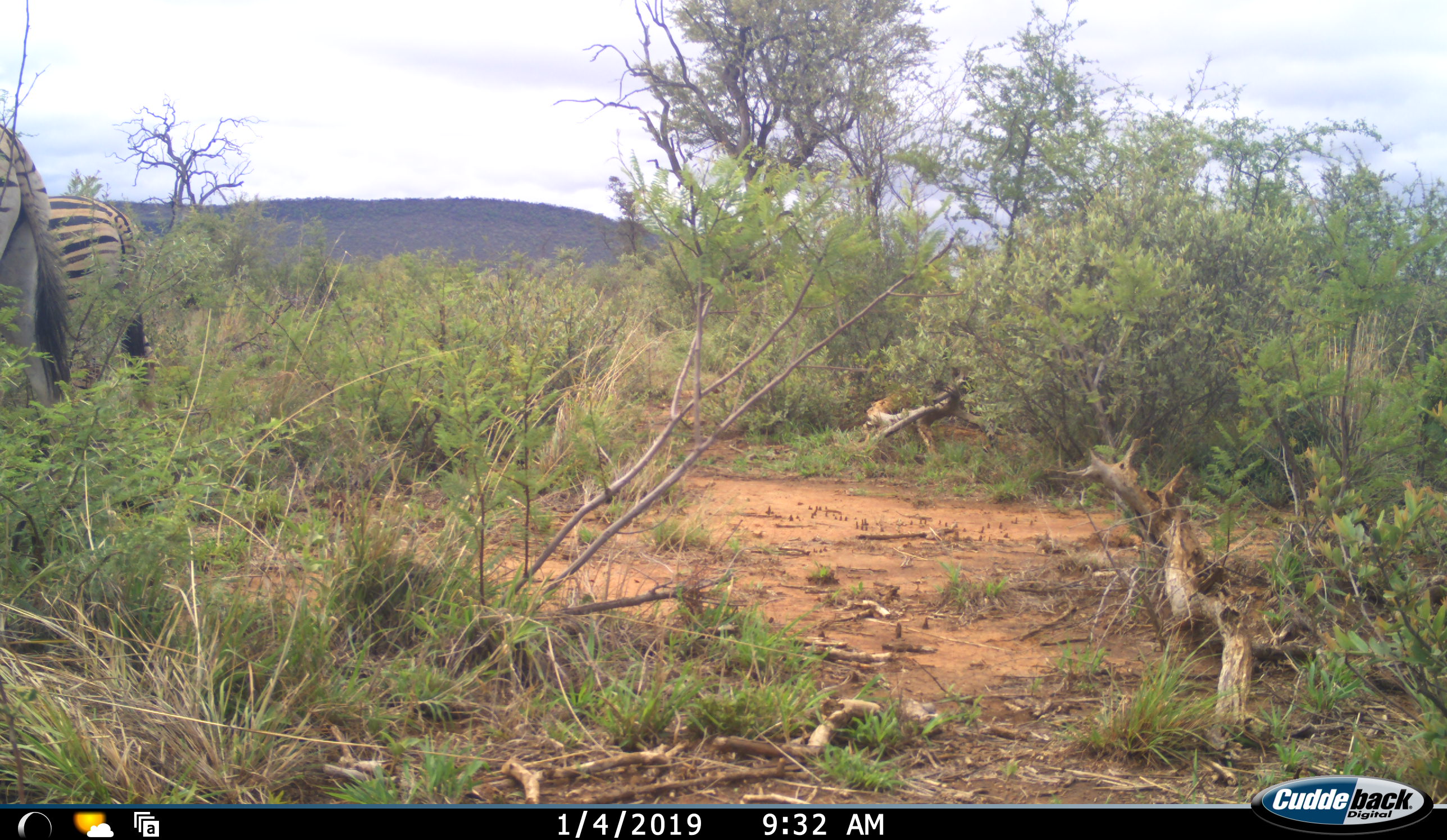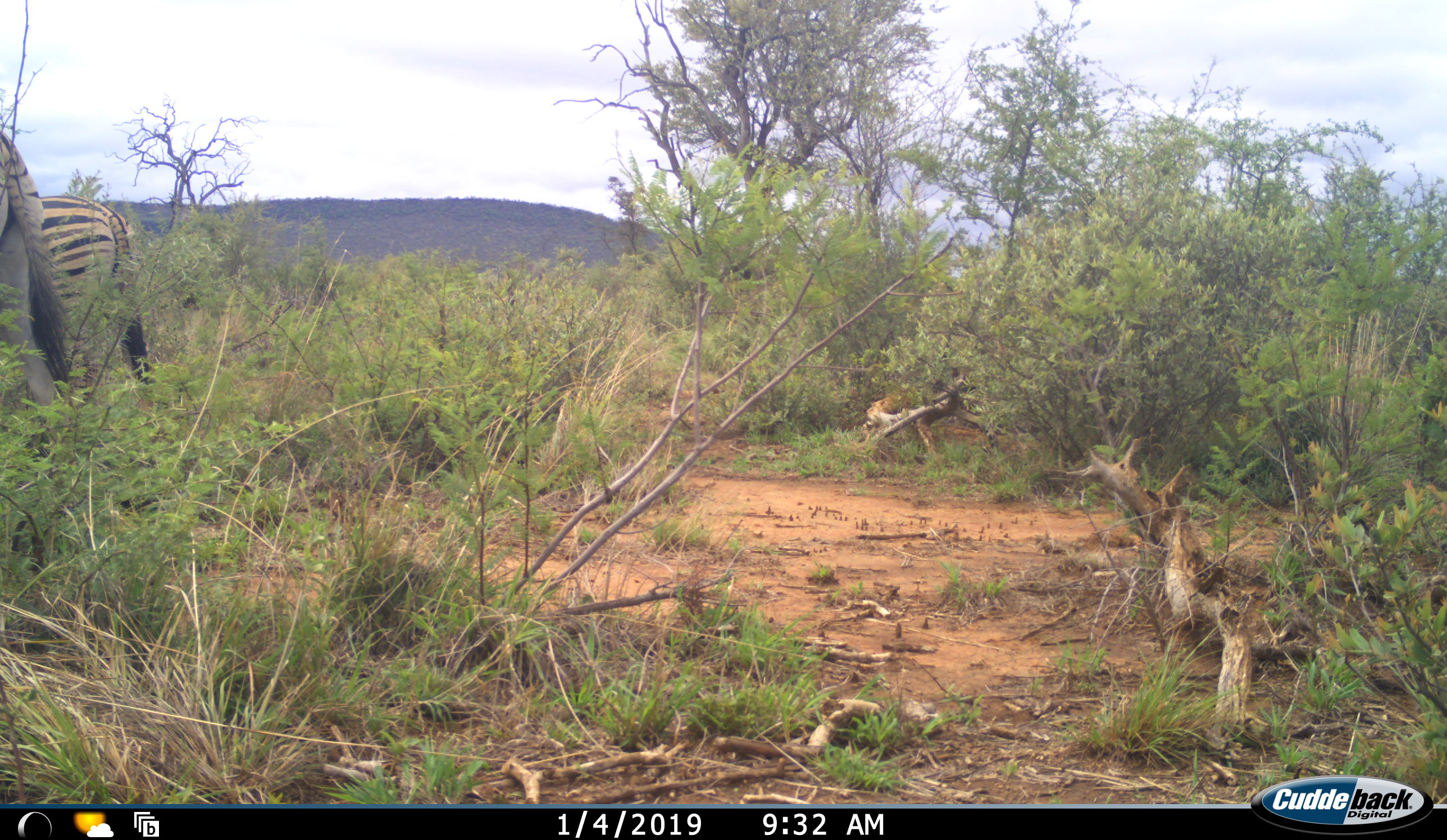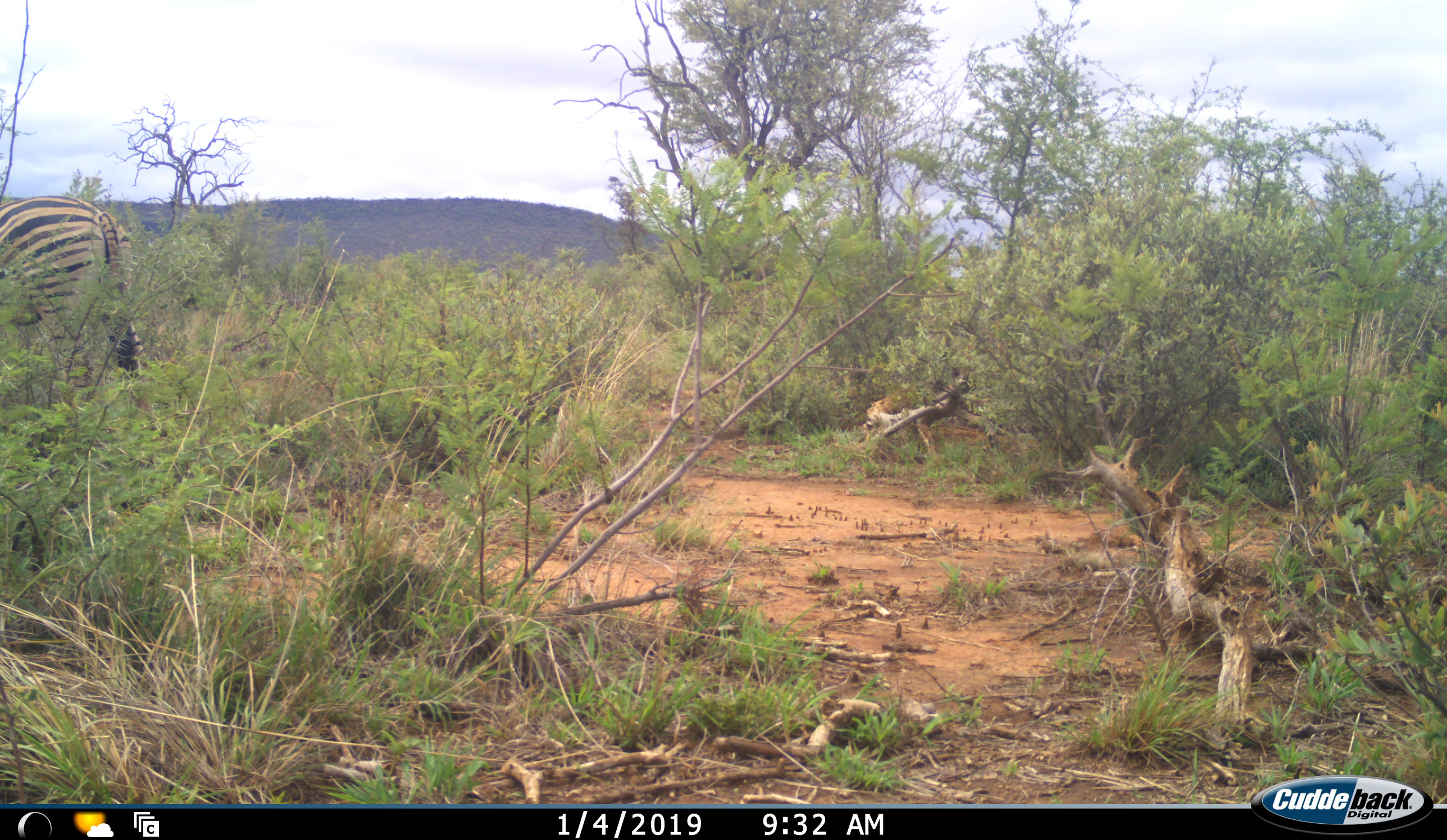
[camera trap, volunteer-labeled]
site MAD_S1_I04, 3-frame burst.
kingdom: Animalia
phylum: Chordata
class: Mammalia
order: Perissodactyla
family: Equidae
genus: Equus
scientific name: Equus quagga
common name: plains zebra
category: zebraplains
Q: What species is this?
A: Zebraplains (plains zebra) (Equus quagga).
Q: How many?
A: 2.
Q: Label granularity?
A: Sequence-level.